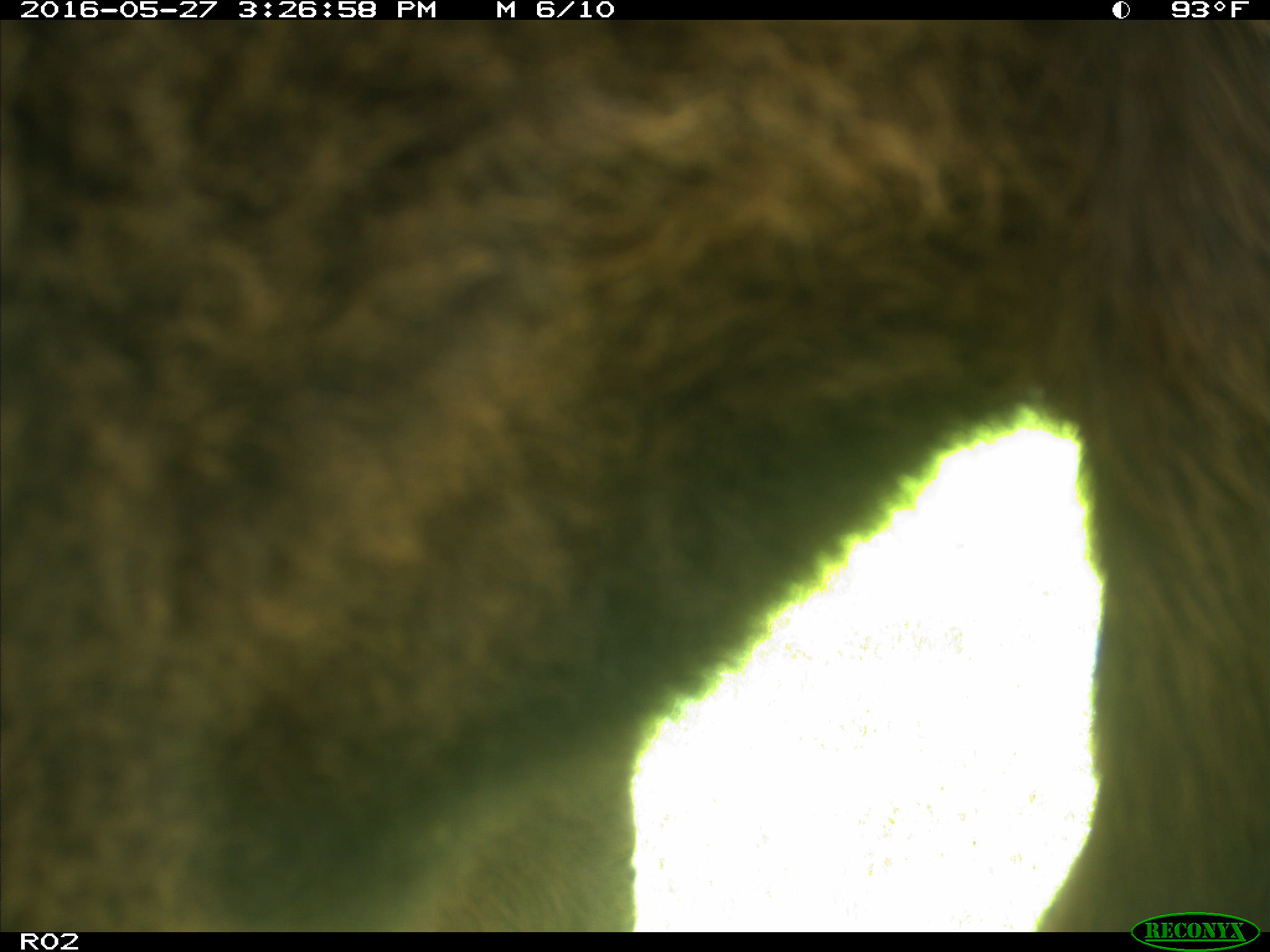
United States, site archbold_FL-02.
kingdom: Animalia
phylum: Chordata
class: Mammalia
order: Artiodactyla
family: Bovidae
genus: Bos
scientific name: Bos taurus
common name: domestic cow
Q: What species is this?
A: Bos taurus (domestic cow).